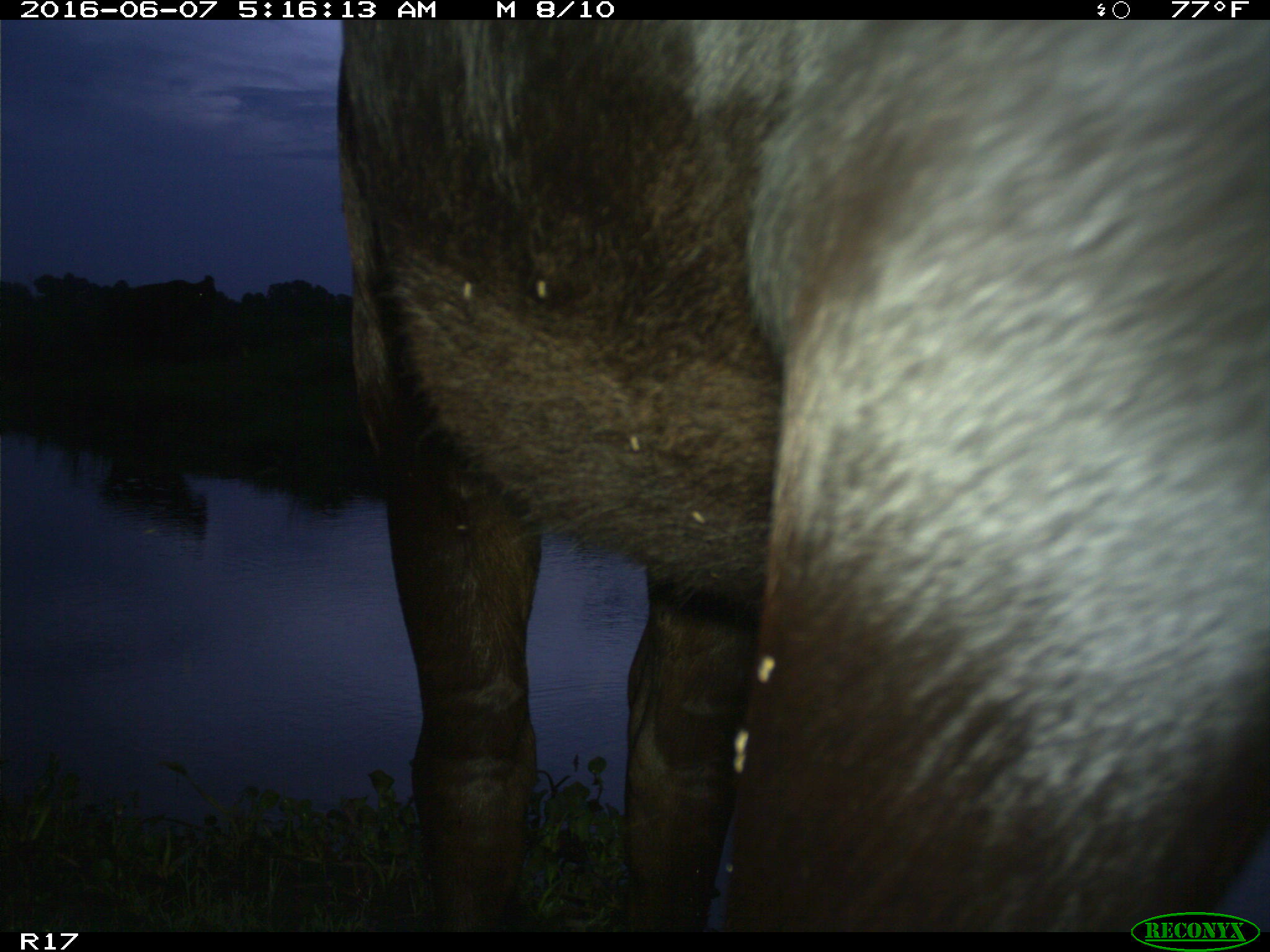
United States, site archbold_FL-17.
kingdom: Animalia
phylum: Chordata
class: Mammalia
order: Artiodactyla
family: Bovidae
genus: Bos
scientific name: Bos taurus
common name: domestic cow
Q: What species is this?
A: Bos taurus (domestic cow).